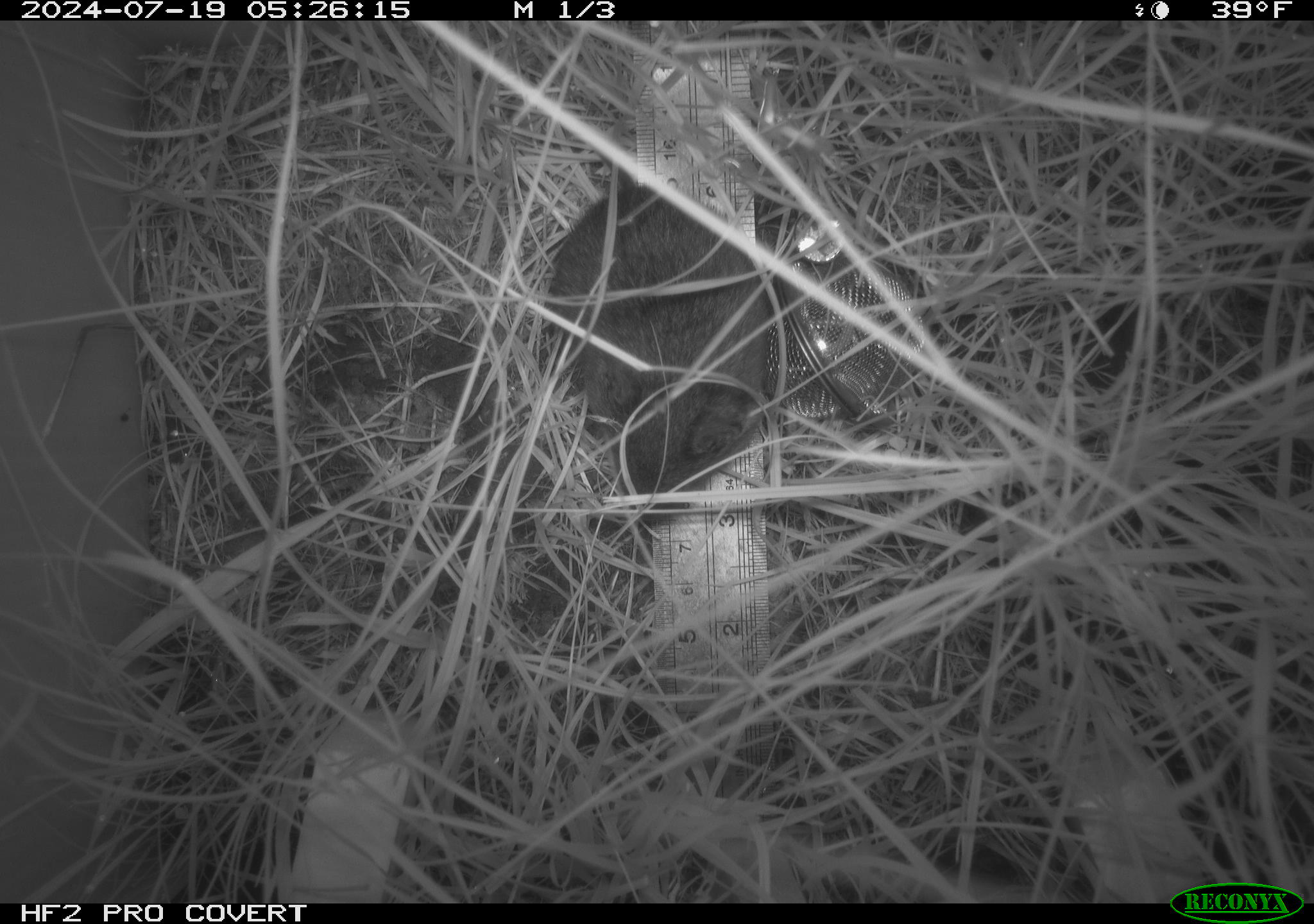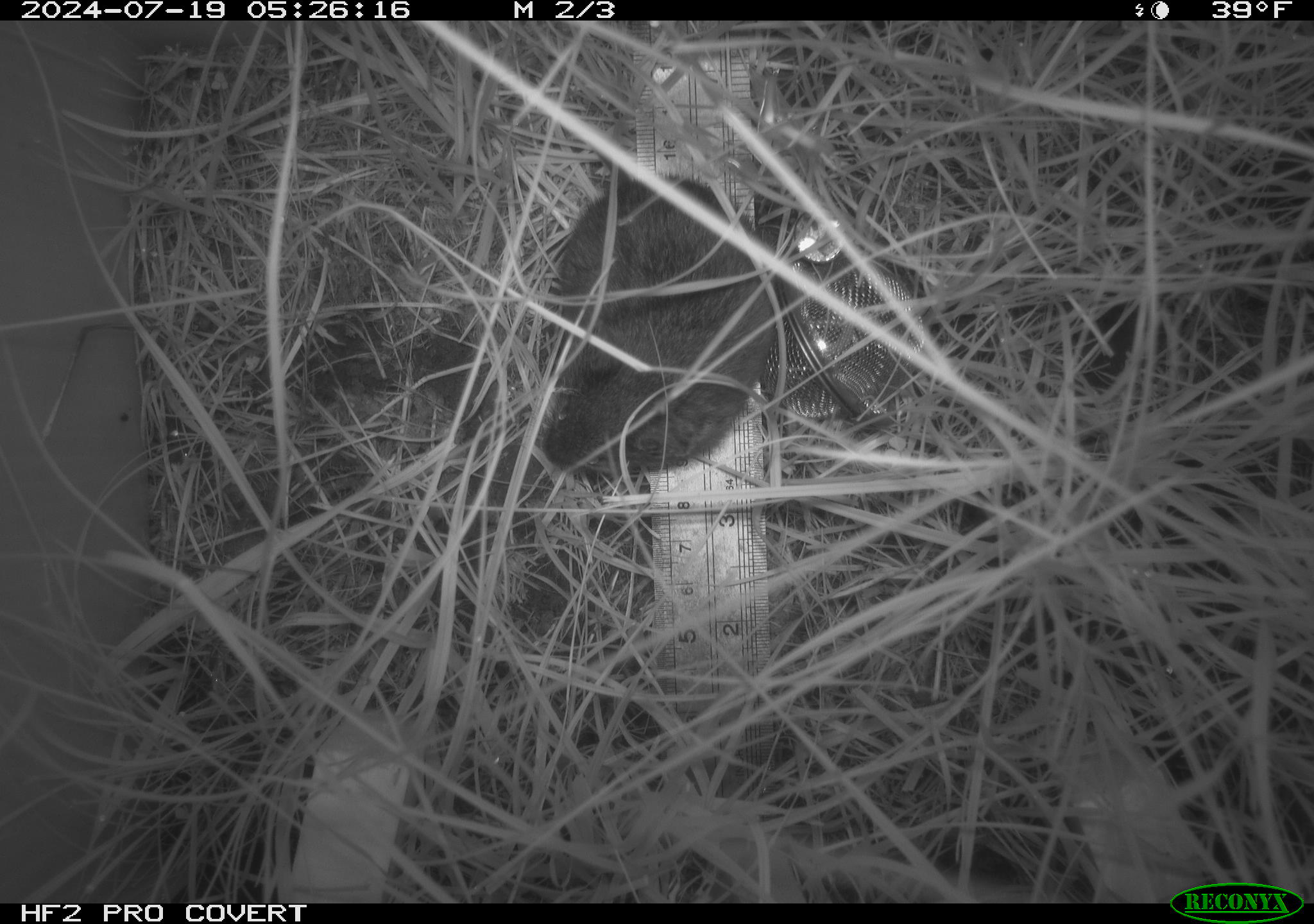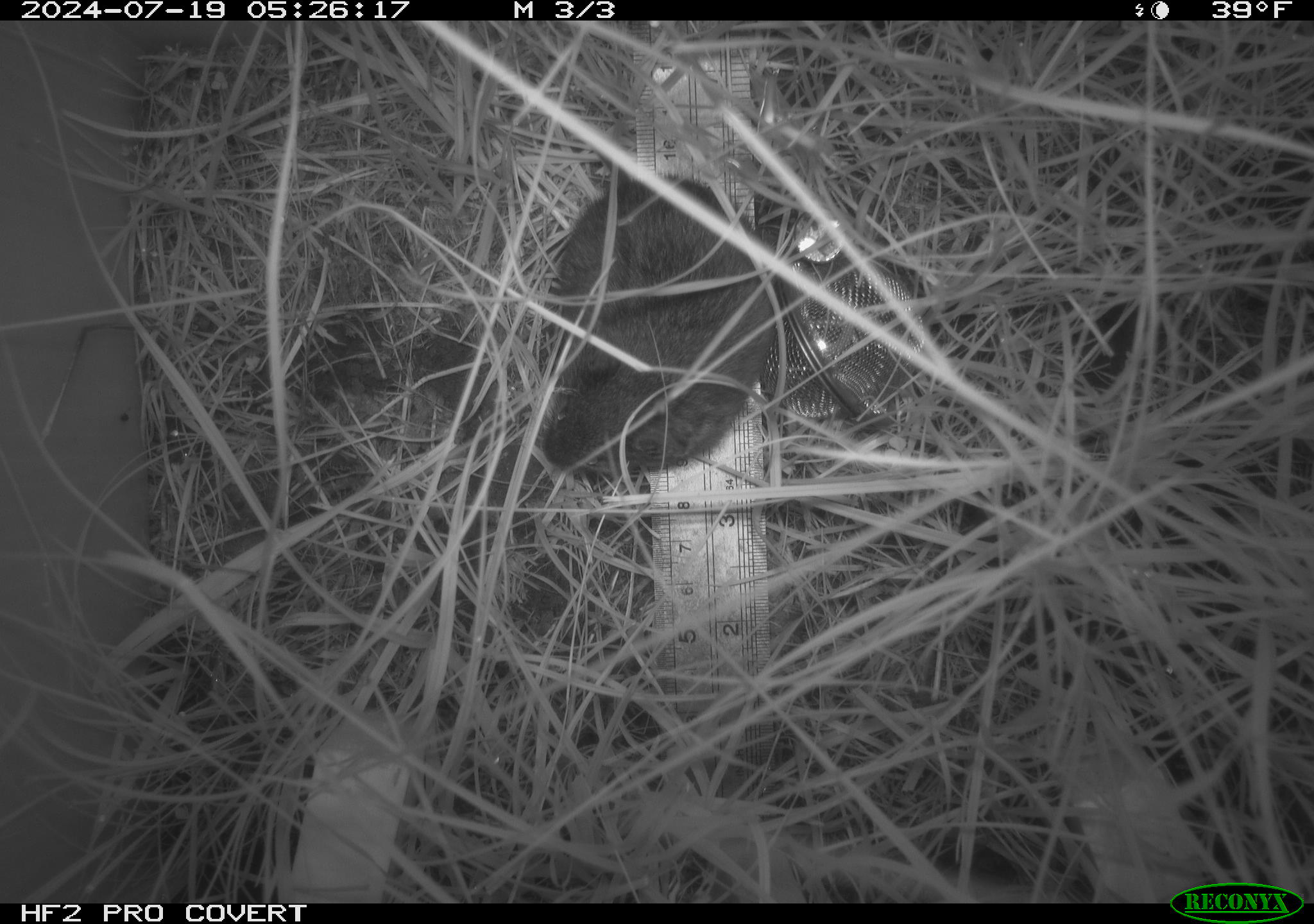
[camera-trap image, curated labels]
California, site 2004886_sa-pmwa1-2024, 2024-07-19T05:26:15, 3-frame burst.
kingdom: Animalia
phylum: Chordata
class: Mammalia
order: Rodentia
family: Cricetidae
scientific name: Arvicolinae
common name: voles, lemmings, and muskrats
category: arvicolinae subfamily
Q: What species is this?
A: Arvicolinae subfamily (voles, lemmings, and muskrats) (Arvicolinae).